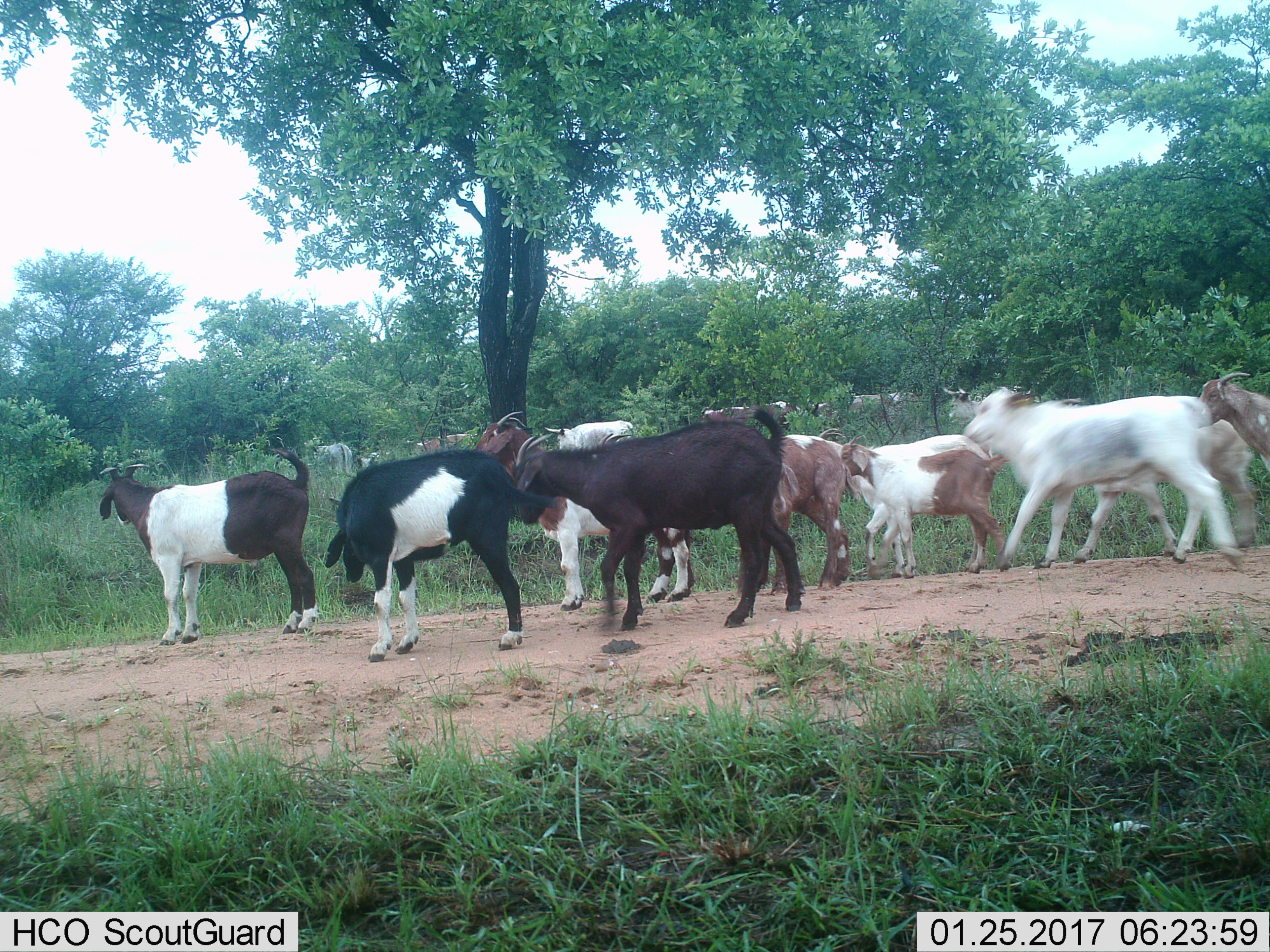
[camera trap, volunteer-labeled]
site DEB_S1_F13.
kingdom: Animalia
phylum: Chordata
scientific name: Vertebrata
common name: domestic animal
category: domesticanimal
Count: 11-50.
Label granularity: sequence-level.